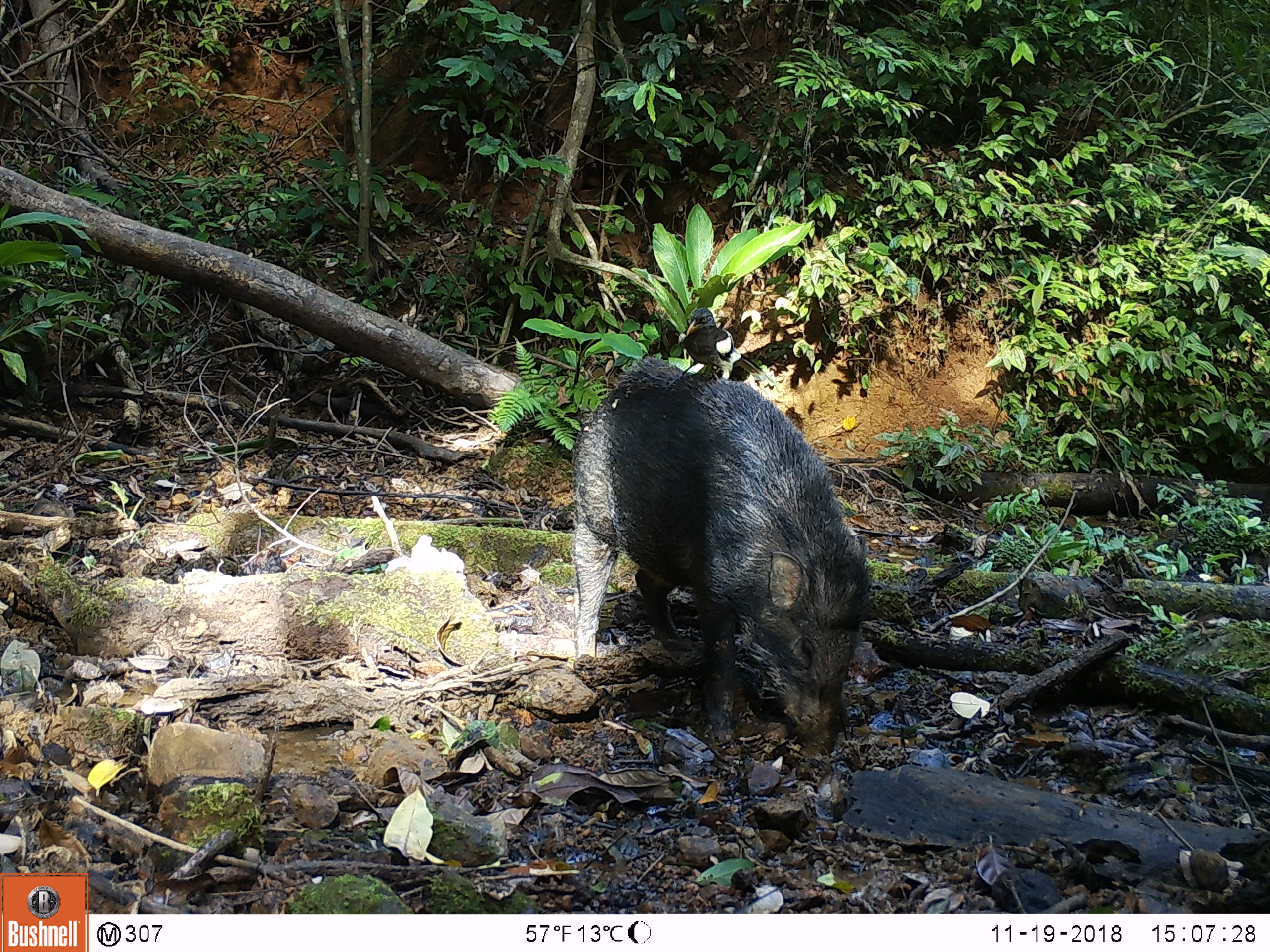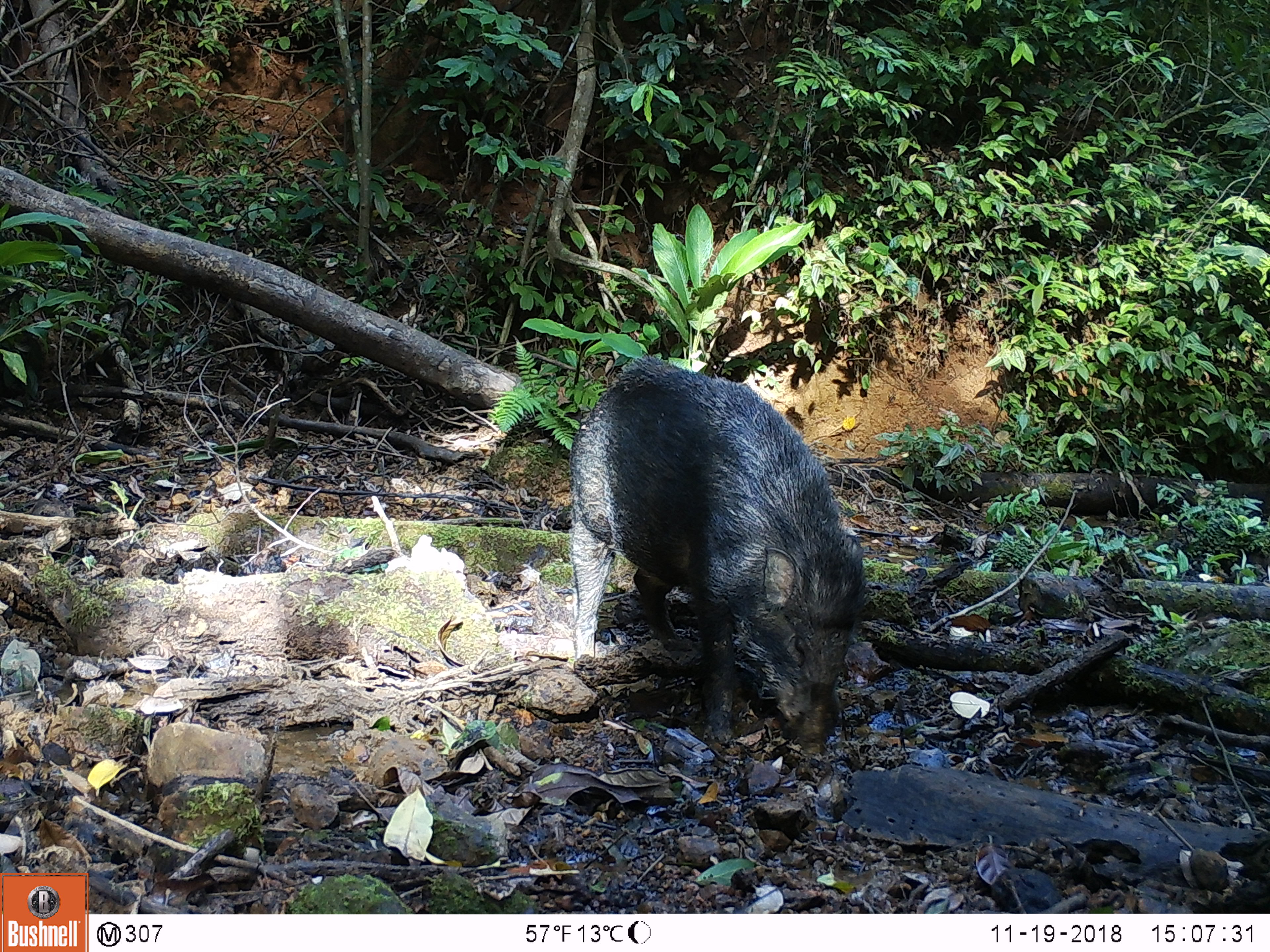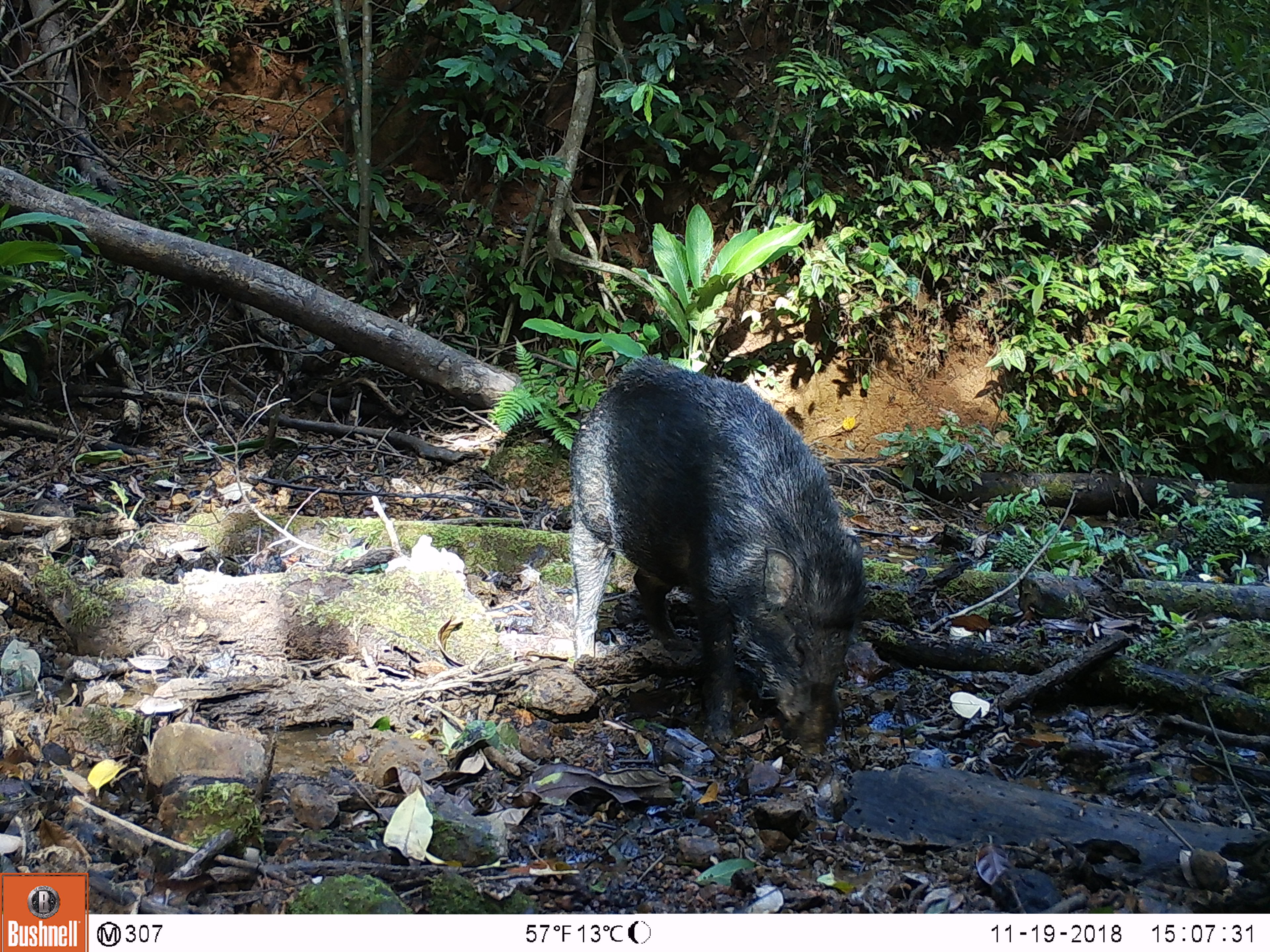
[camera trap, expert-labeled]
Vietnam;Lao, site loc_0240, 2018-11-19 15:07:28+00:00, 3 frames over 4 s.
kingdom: Animalia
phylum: Chordata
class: Mammalia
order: Artiodactyla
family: Suidae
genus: Sus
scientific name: Sus scrofa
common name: eurasian wild pig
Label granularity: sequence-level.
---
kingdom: Animalia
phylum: Chordata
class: Aves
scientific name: Aves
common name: bird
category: unidentified bird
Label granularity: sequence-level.